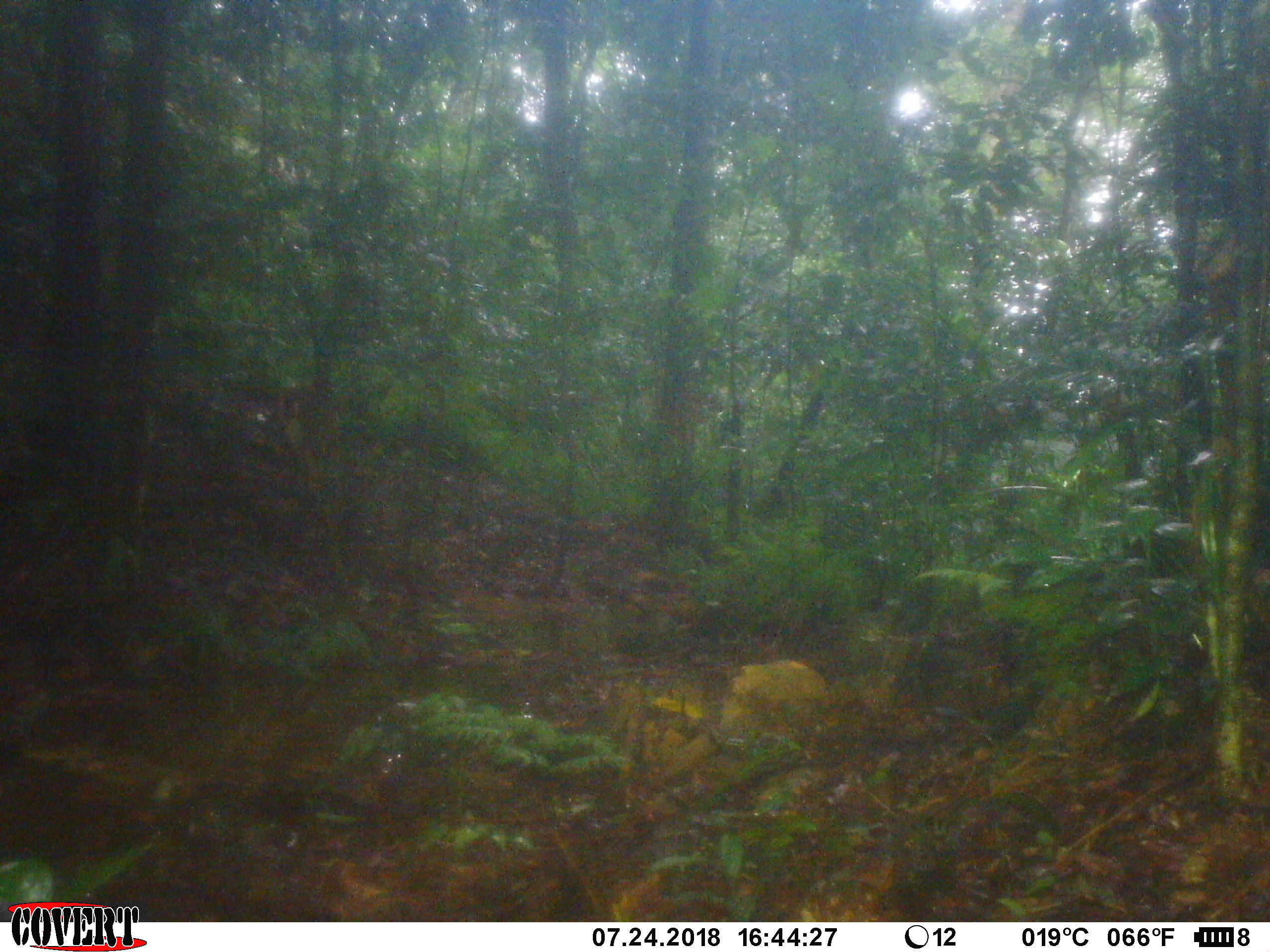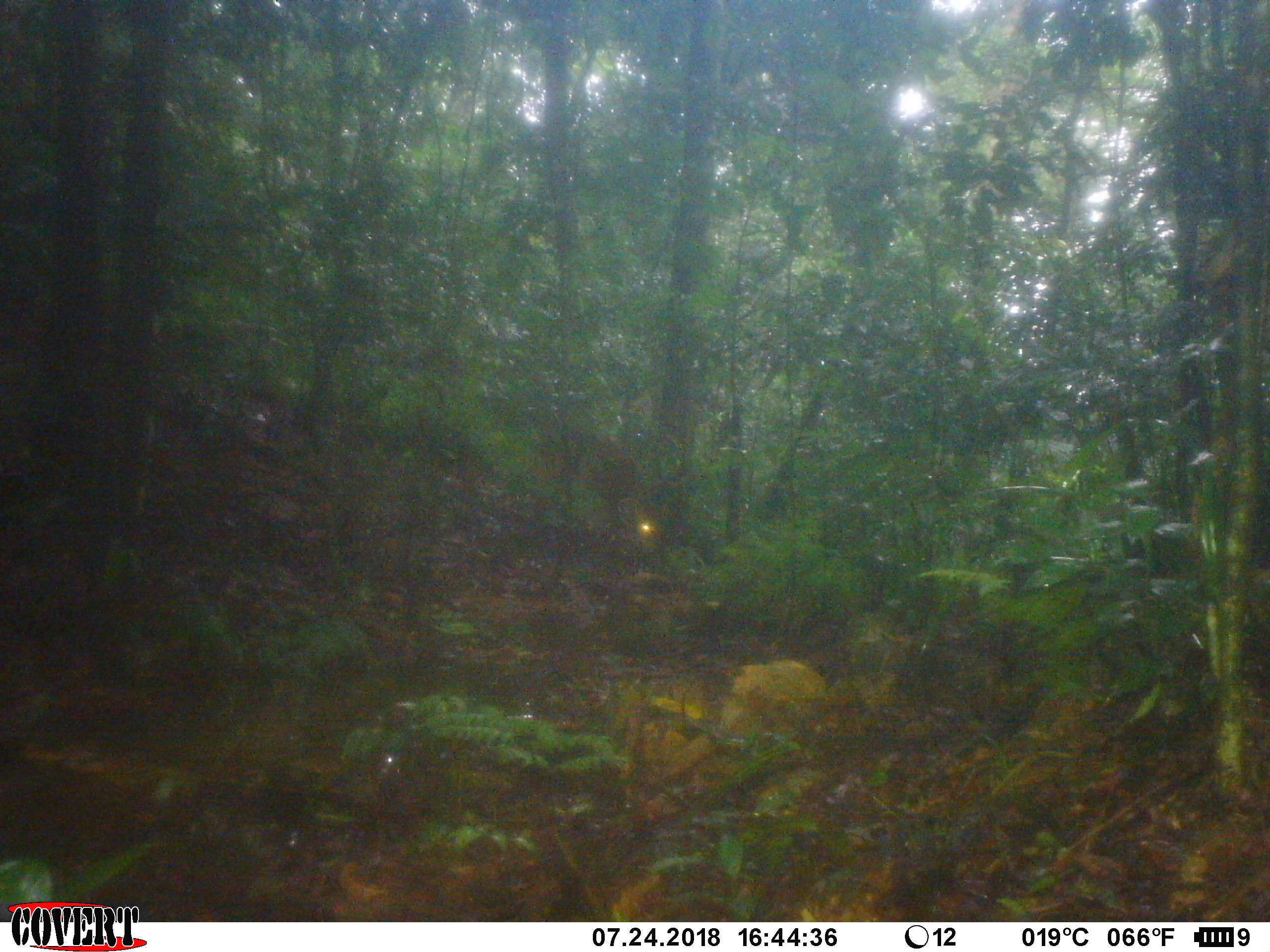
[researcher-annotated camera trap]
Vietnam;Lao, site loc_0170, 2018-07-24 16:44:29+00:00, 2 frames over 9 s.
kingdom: Animalia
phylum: Chordata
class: Mammalia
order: Artiodactyla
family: Cervidae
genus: Muntiacus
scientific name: Muntiacus vuquangensis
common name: large-antlered muntjac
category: large antlered muntjac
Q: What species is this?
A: Large antlered muntjac (large-antlered muntjac) (Muntiacus vuquangensis).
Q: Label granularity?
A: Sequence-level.